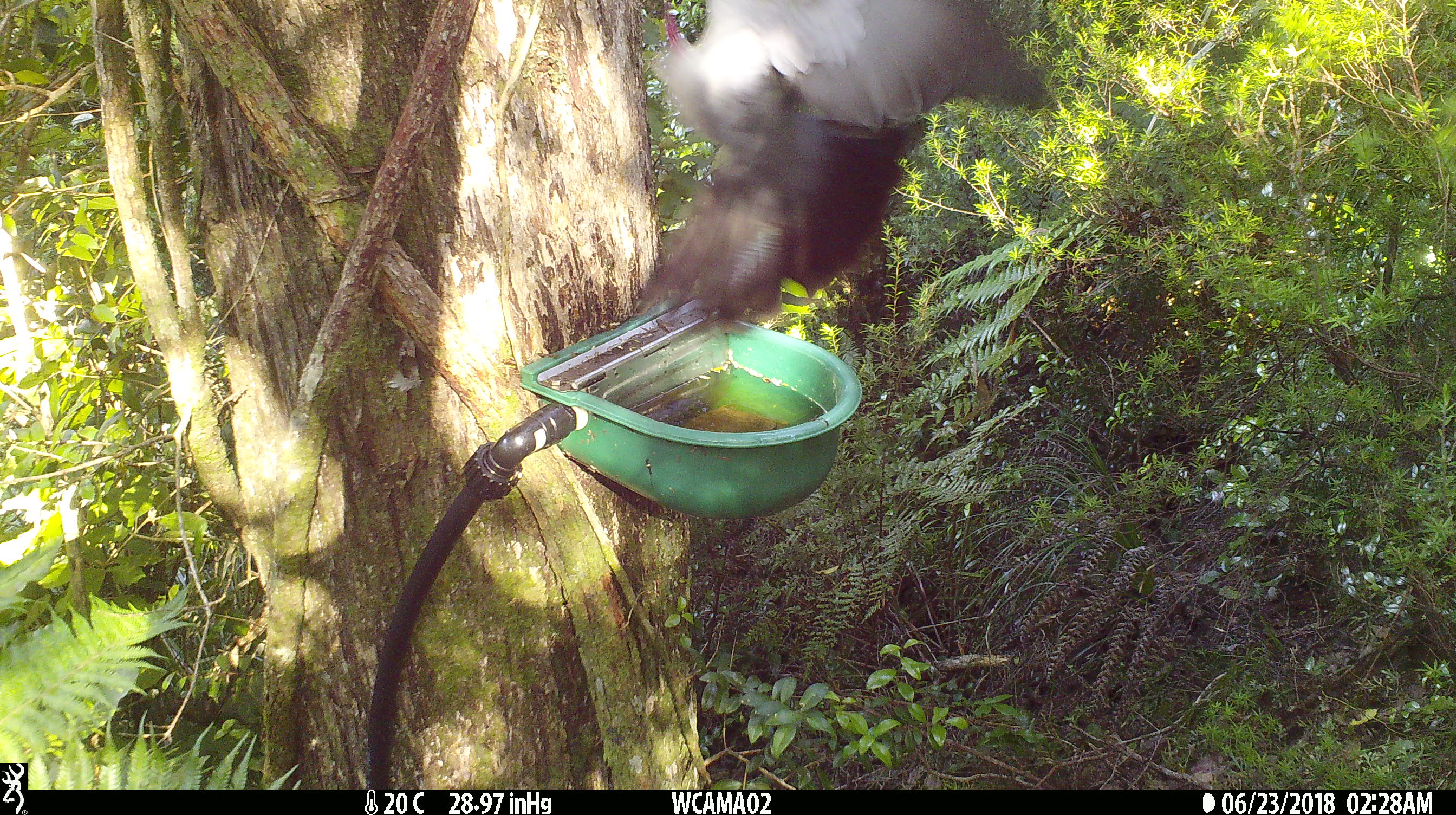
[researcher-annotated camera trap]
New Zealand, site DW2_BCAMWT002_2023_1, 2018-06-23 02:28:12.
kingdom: Animalia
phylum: Chordata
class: Aves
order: Columbiformes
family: Columbidae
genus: Hemiphaga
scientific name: Hemiphaga novaeseelandiae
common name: new zealand pigeon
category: kereru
Kereru (new zealand pigeon) (Hemiphaga novaeseelandiae).